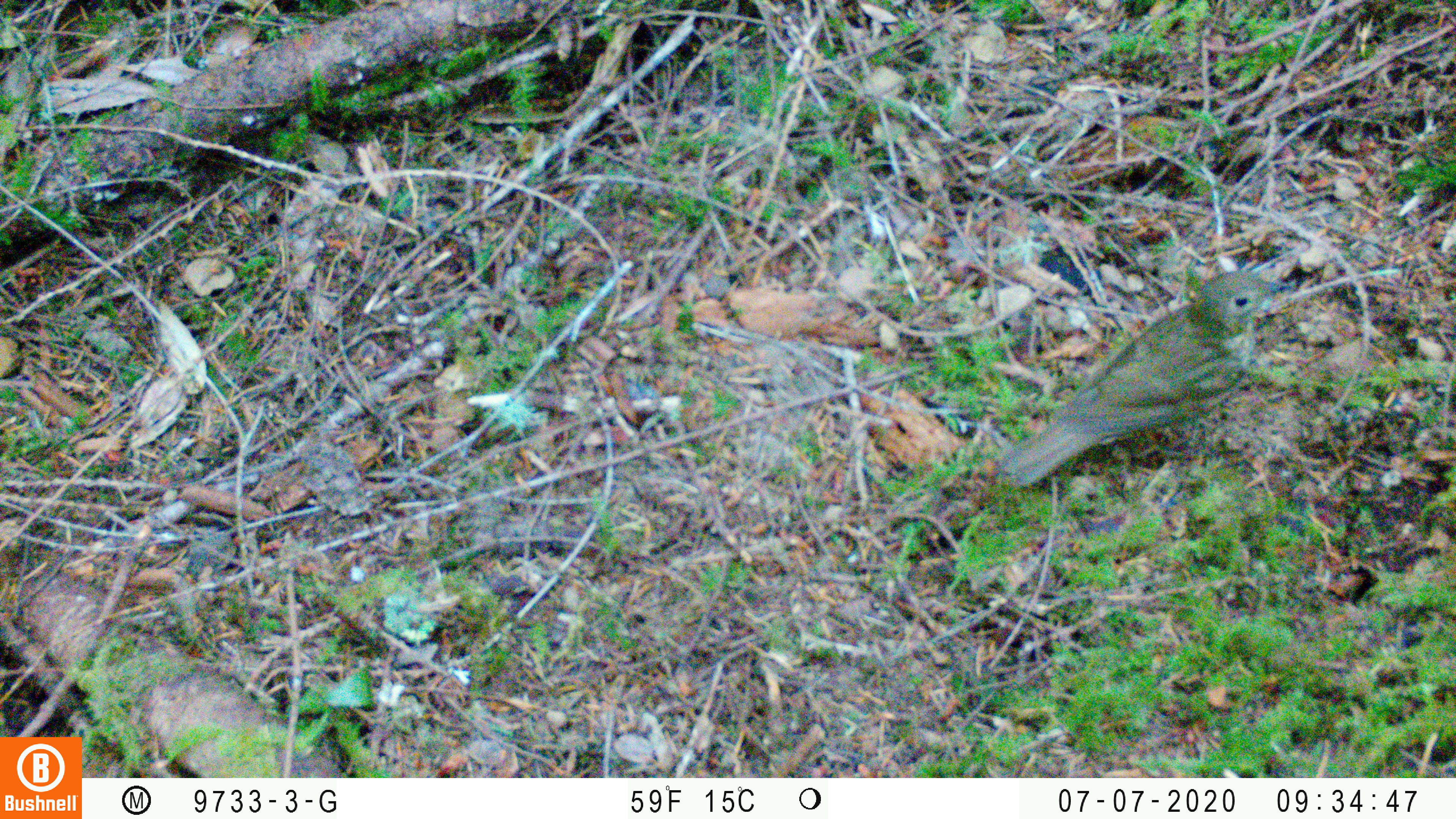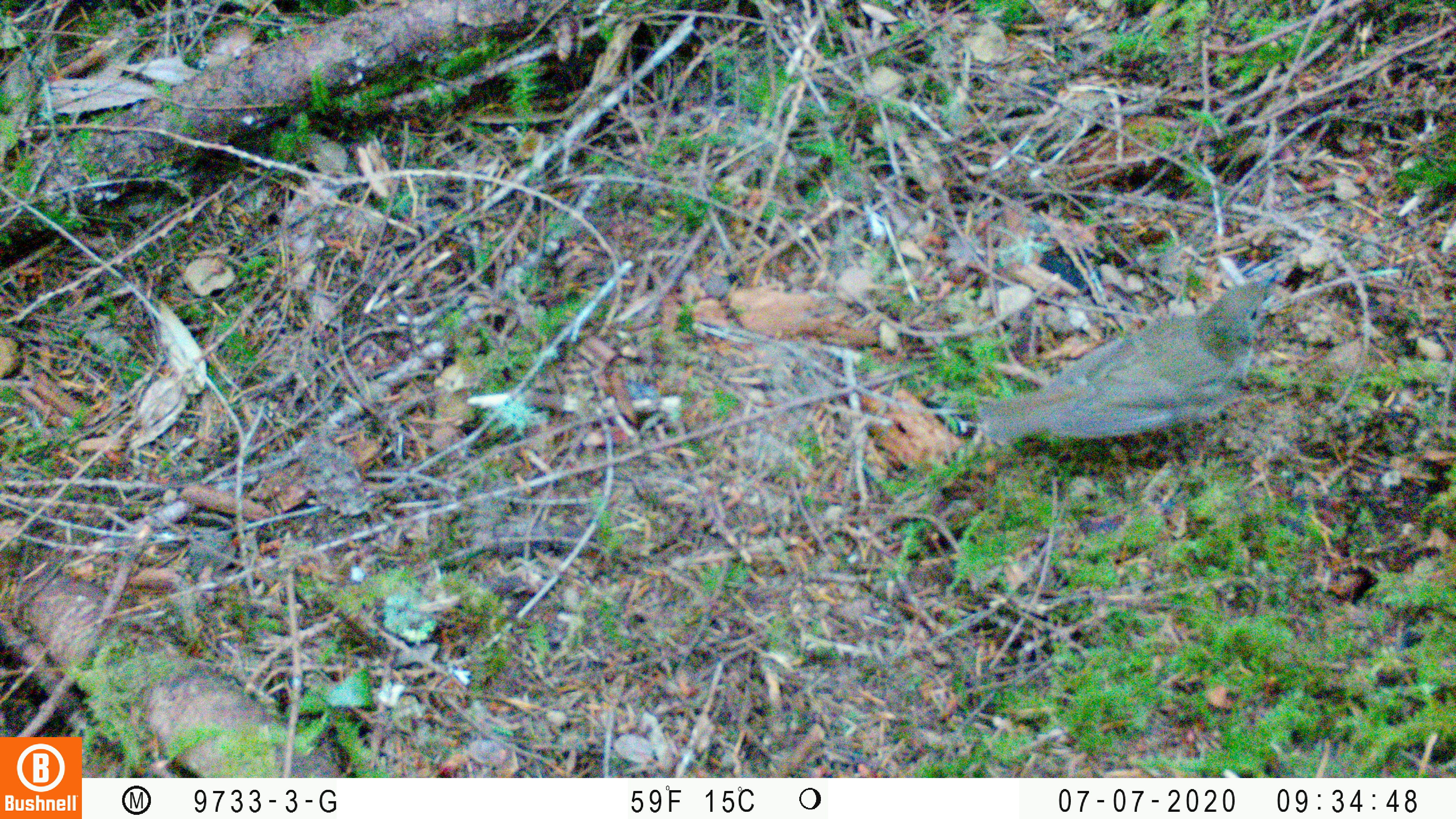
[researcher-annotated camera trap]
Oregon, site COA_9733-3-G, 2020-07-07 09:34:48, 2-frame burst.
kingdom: Animalia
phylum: Chordata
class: Aves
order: Passeriformes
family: Turdidae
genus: Catharus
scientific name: Catharus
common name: brown thrushes and nightingale-thrushes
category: catharus species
Catharus species (brown thrushes and nightingale-thrushes) (Catharus).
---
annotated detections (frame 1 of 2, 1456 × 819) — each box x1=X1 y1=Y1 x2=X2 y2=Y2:
catharus species: x1=1004 y1=266 x2=1285 y2=481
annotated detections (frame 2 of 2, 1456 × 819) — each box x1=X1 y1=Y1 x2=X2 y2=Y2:
catharus species: x1=977 y1=272 x2=1283 y2=443